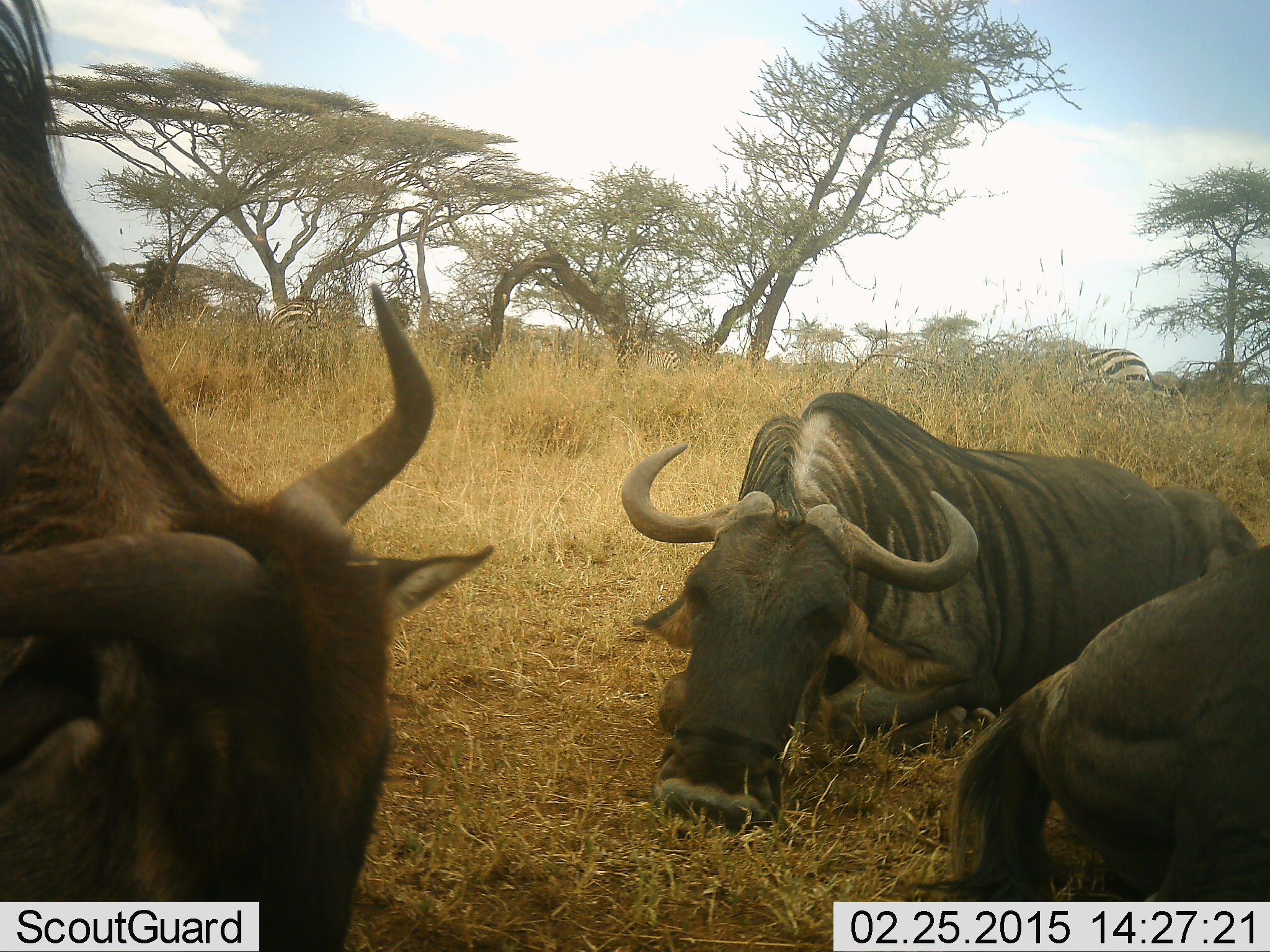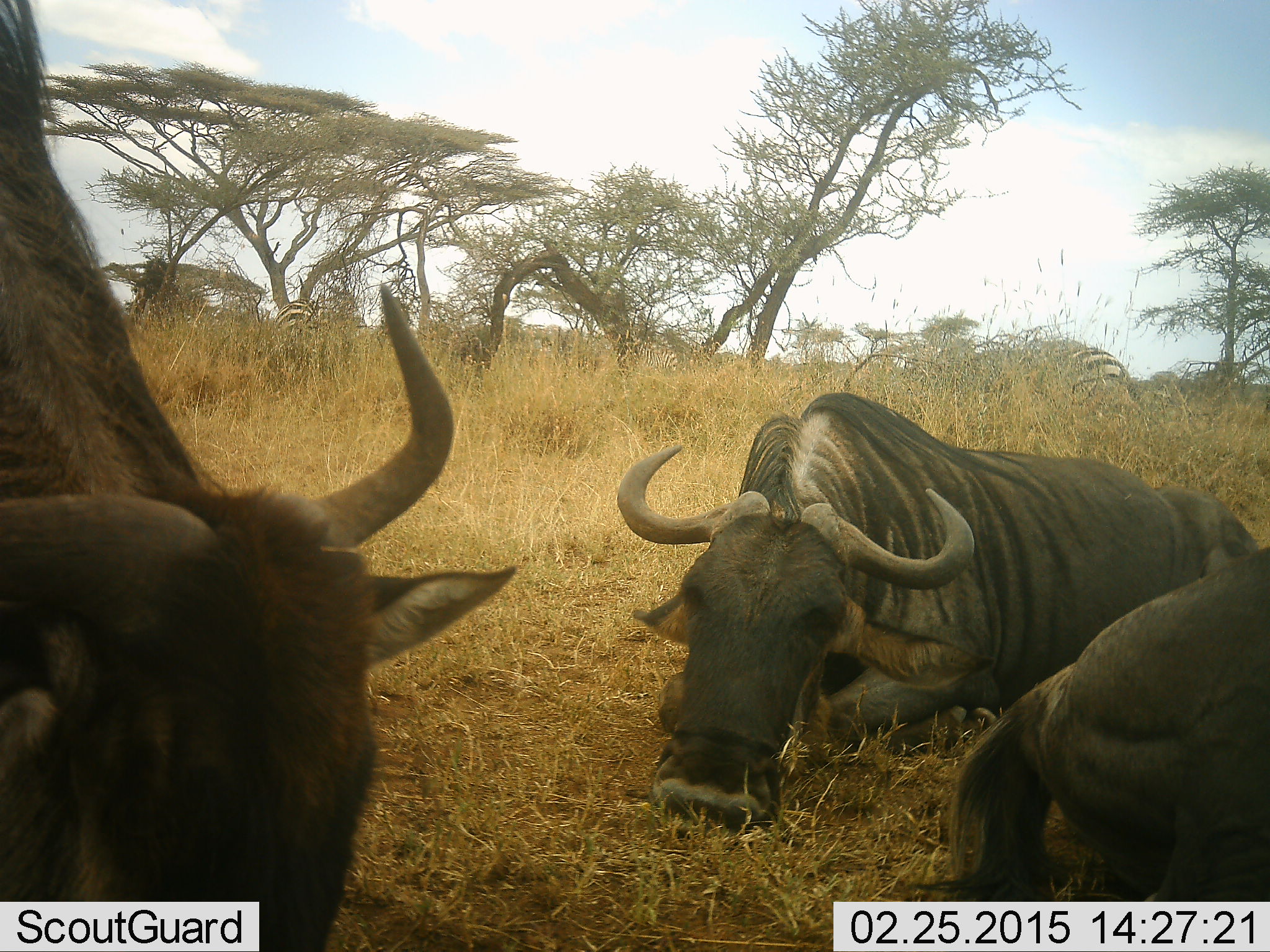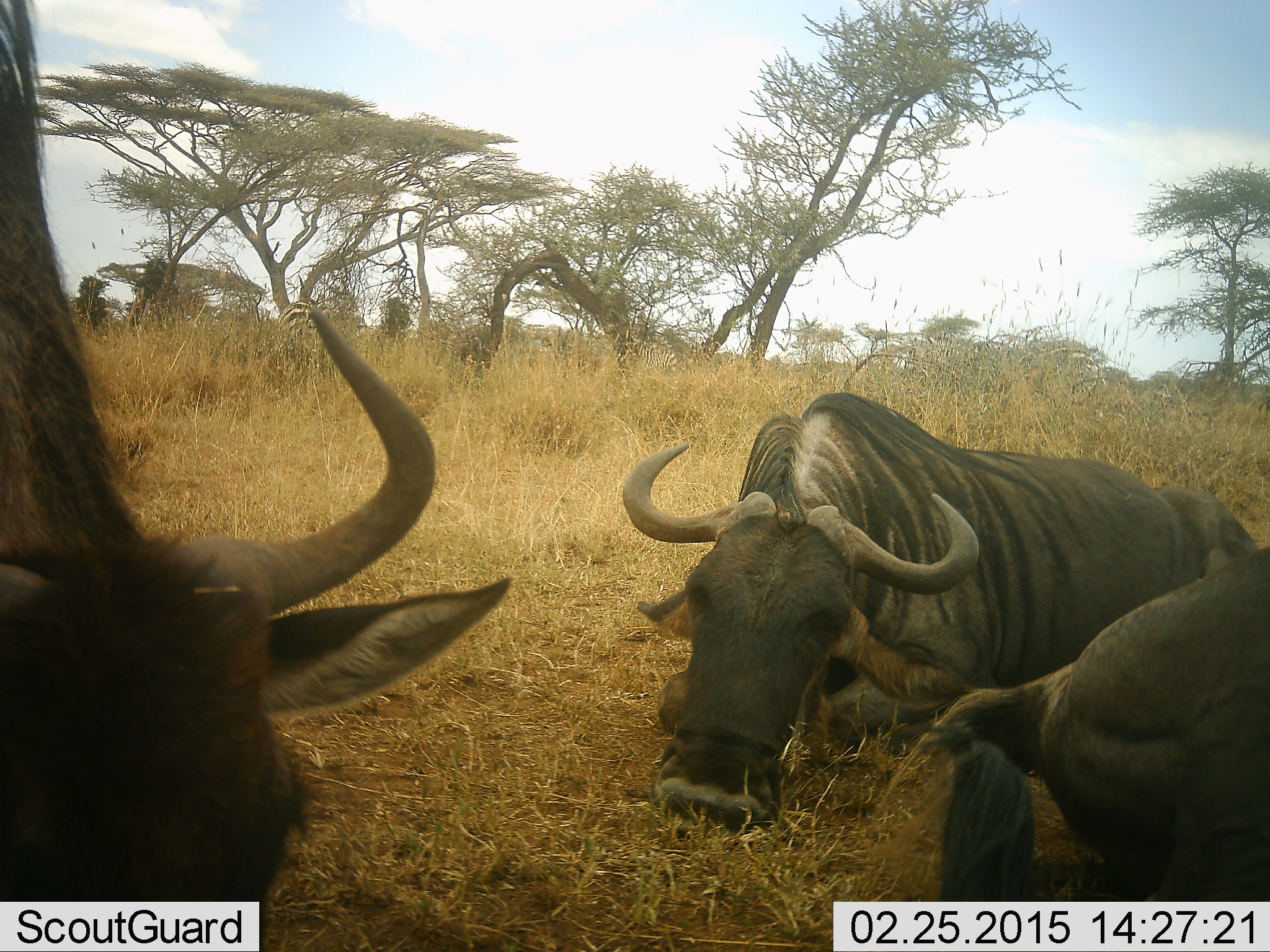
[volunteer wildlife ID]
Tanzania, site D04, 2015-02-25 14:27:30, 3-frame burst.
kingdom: Animalia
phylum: Chordata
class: Mammalia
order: Artiodactyla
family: Bovidae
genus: Connochaetes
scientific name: Connochaetes taurinus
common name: blue wildebeest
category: wildebeest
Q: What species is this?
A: Wildebeest (blue wildebeest) (Connochaetes taurinus).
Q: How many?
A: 3.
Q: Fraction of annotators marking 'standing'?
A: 22%.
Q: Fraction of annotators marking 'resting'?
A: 100%.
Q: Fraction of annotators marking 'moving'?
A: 6%.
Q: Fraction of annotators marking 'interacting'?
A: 0%.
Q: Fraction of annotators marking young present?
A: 0%.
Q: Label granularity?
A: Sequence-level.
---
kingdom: Animalia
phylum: Chordata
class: Mammalia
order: Perissodactyla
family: Equidae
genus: Equus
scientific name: Equus quagga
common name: plains zebra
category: zebra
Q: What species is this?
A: Zebra (plains zebra) (Equus quagga).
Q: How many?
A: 2.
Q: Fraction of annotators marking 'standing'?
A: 30%.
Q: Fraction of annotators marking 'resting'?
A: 0%.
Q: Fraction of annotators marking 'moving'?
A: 100%.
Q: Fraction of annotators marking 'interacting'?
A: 0%.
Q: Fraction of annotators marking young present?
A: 0%.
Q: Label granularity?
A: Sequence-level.